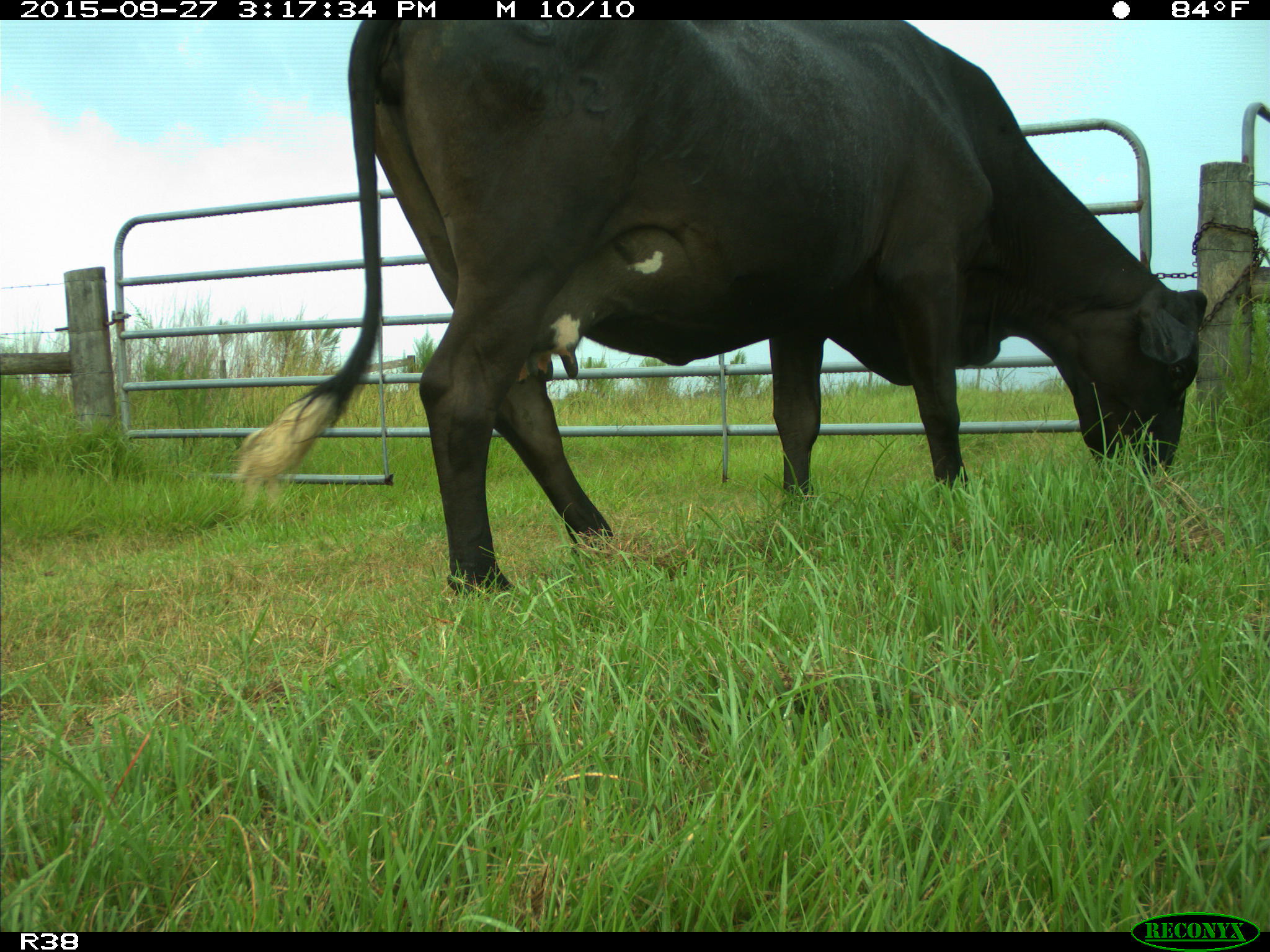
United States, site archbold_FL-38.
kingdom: Animalia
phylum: Chordata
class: Mammalia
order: Artiodactyla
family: Bovidae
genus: Bos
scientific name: Bos taurus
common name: domestic cow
Bos taurus (domestic cow).